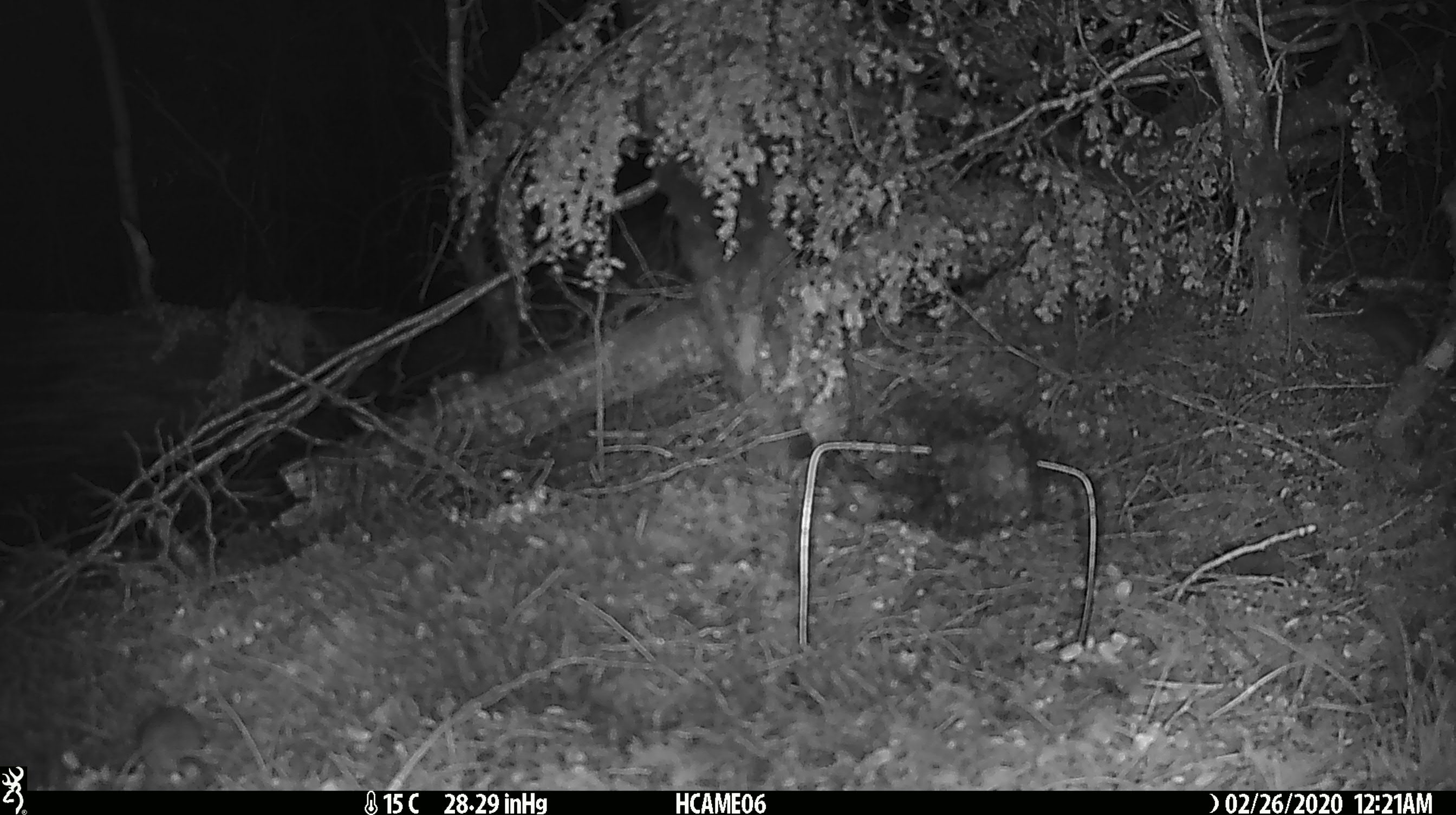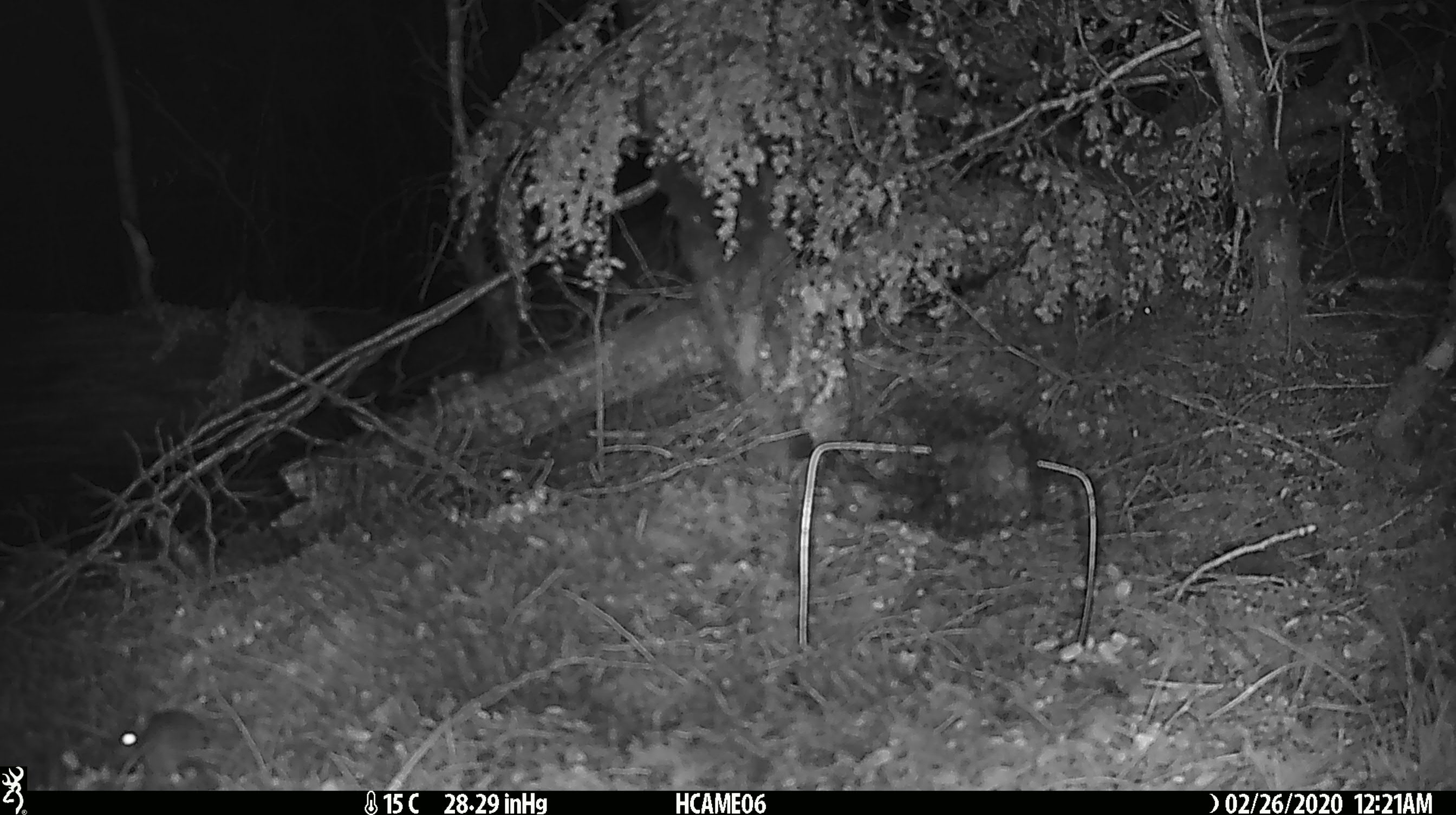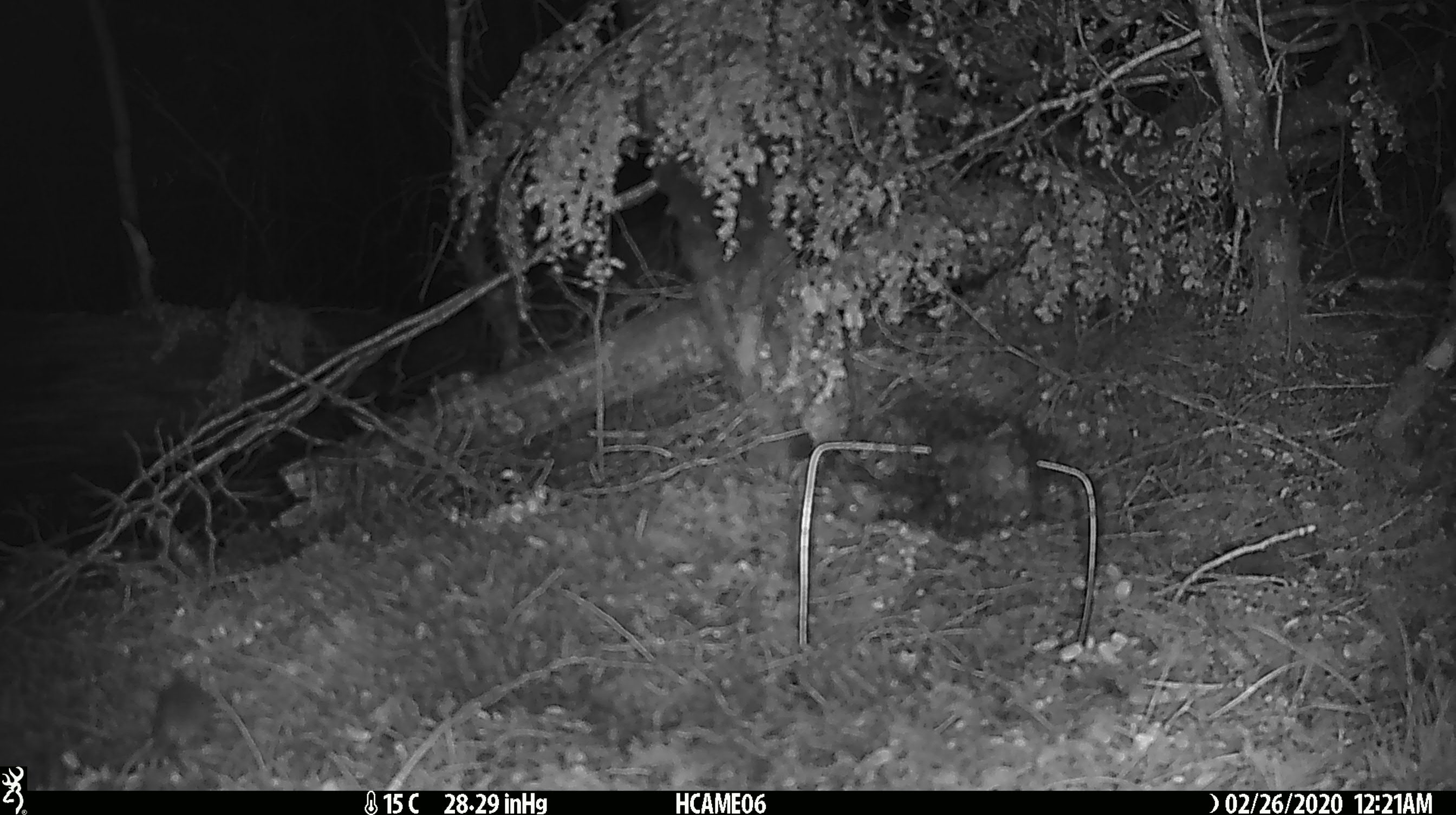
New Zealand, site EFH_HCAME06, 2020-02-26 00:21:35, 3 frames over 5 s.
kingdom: Animalia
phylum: Chordata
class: Mammalia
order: Rodentia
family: Muridae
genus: Mus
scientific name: Mus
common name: mouse